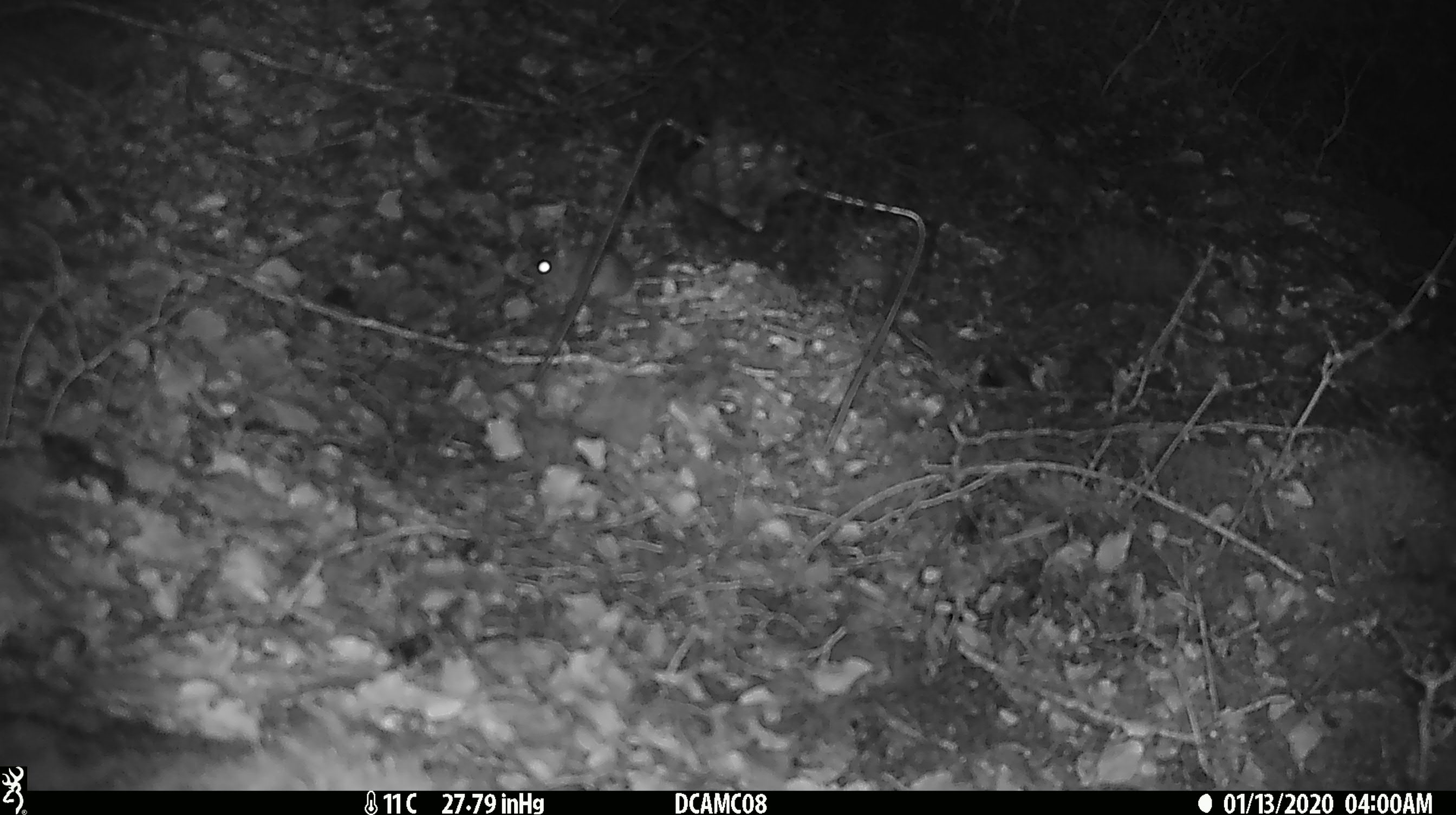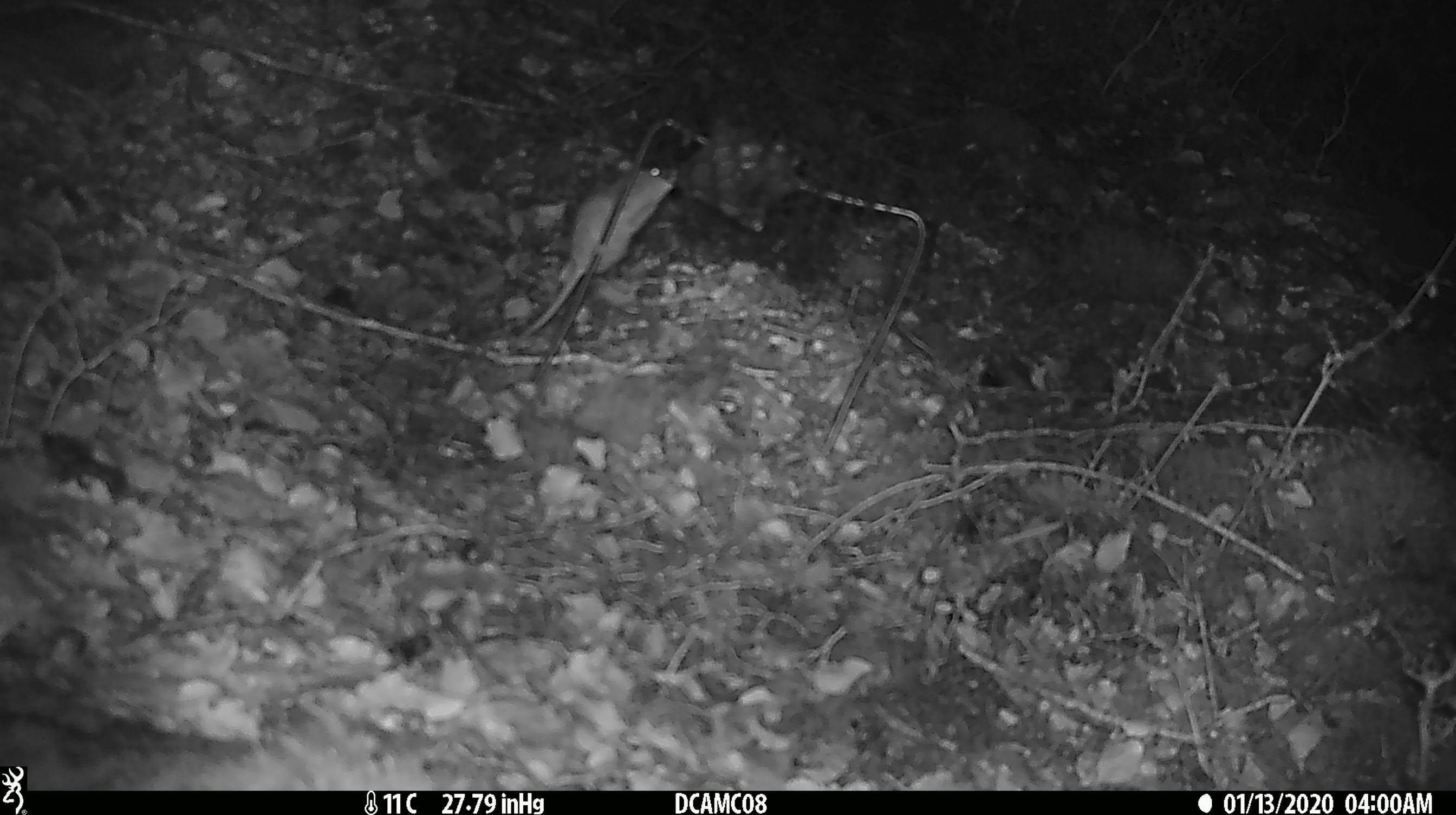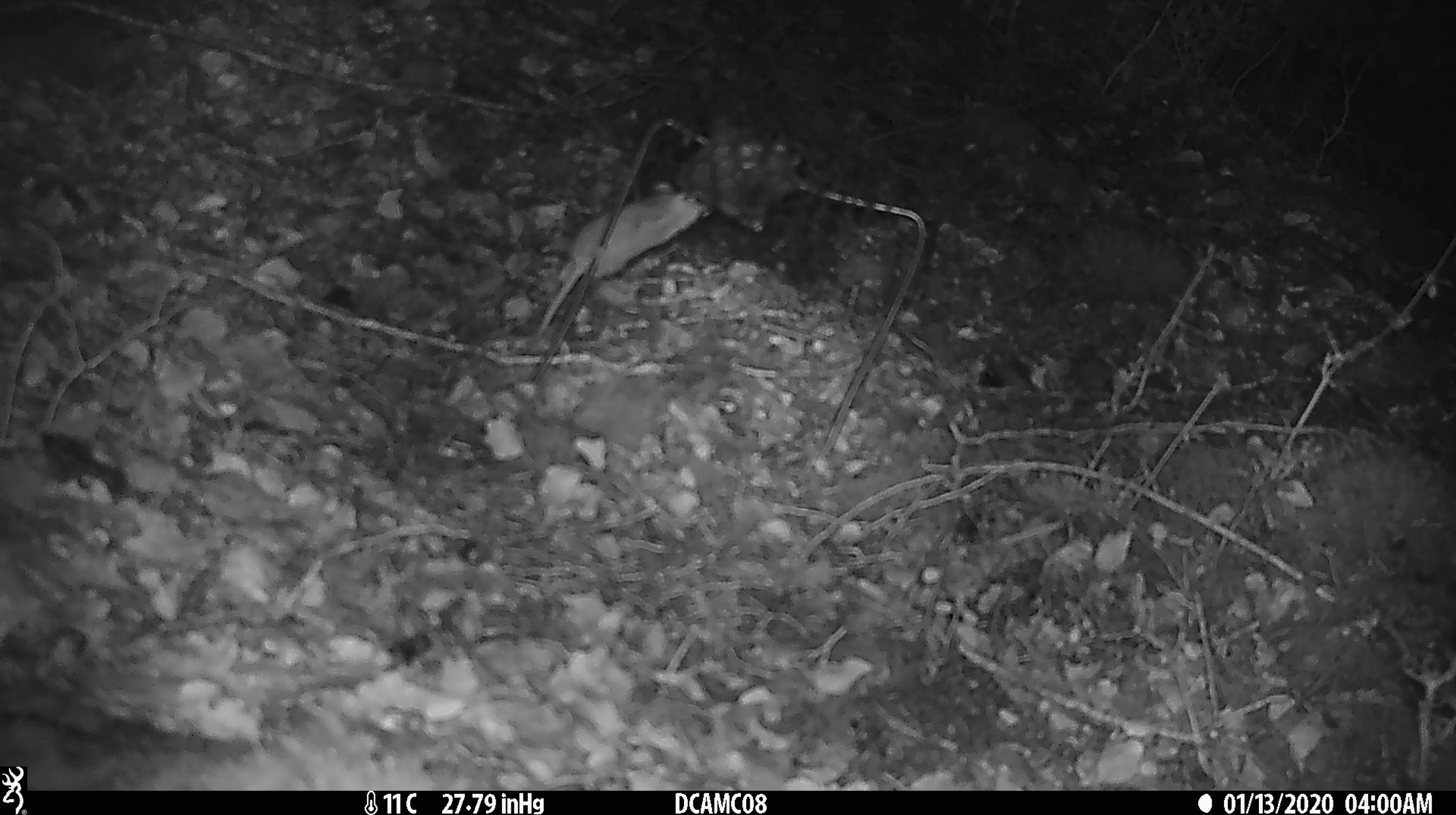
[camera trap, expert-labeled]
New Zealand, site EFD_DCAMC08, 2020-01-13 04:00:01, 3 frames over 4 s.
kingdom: Animalia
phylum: Chordata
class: Mammalia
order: Rodentia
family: Muridae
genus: Mus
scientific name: Mus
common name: mouse